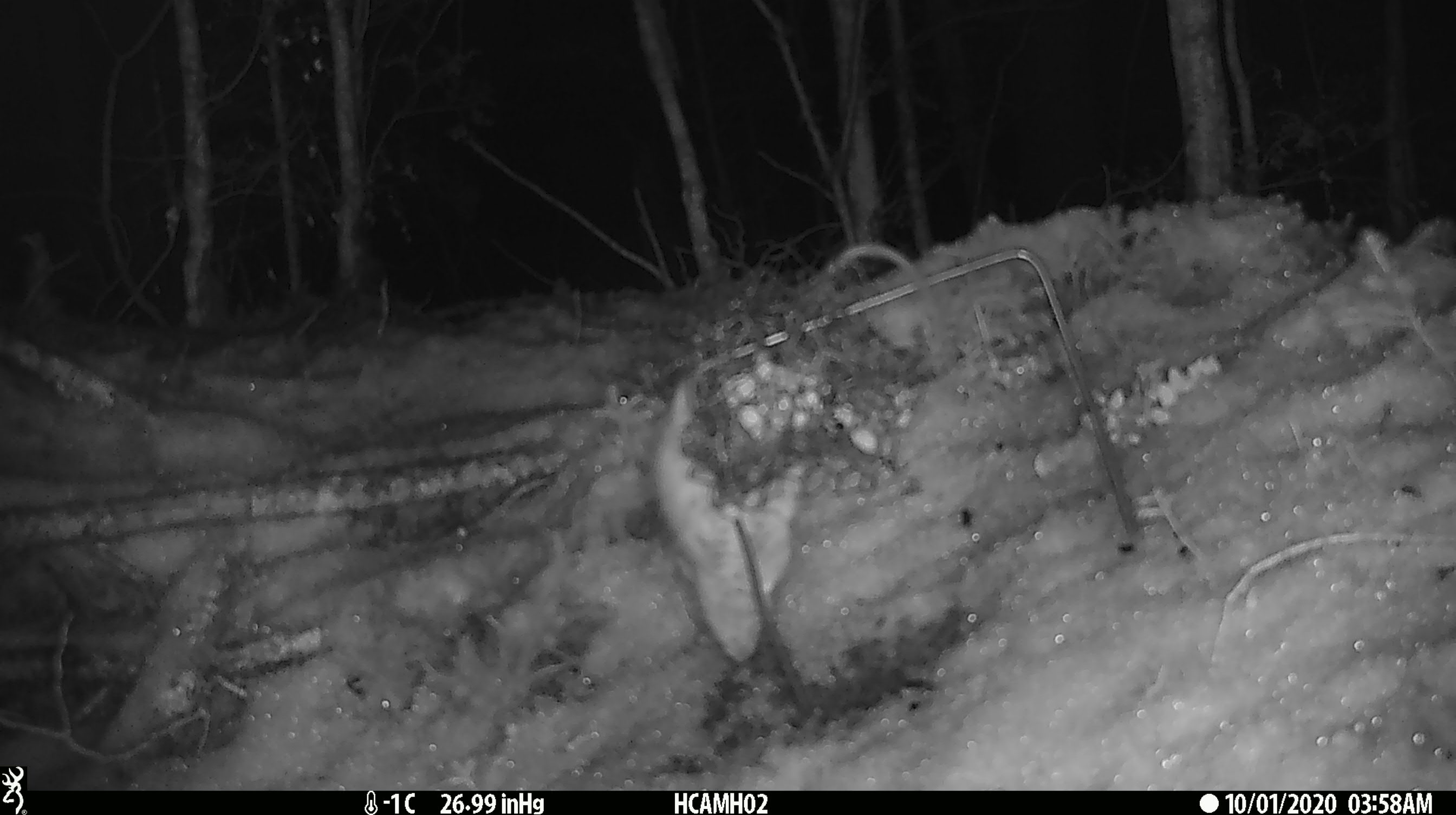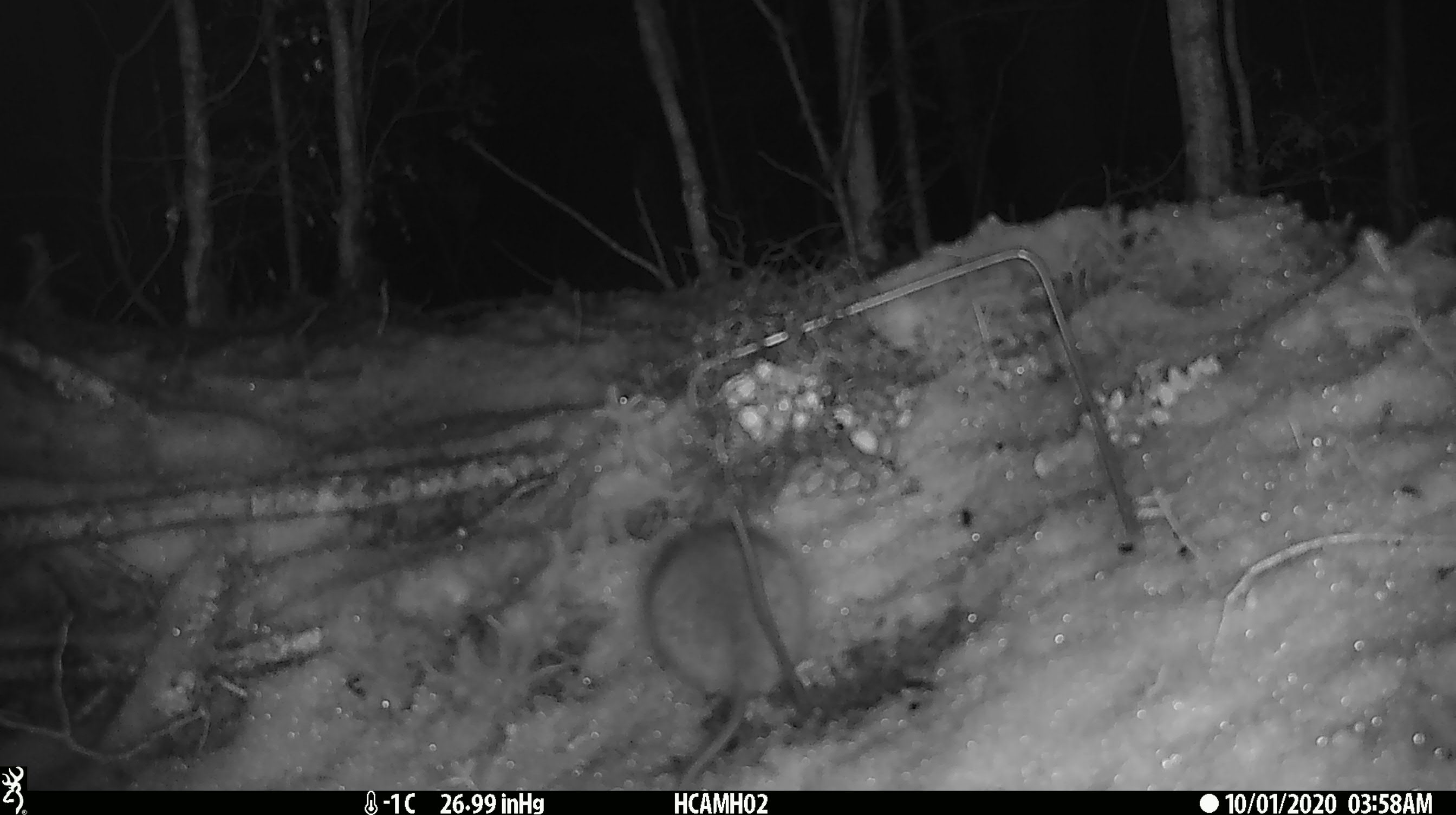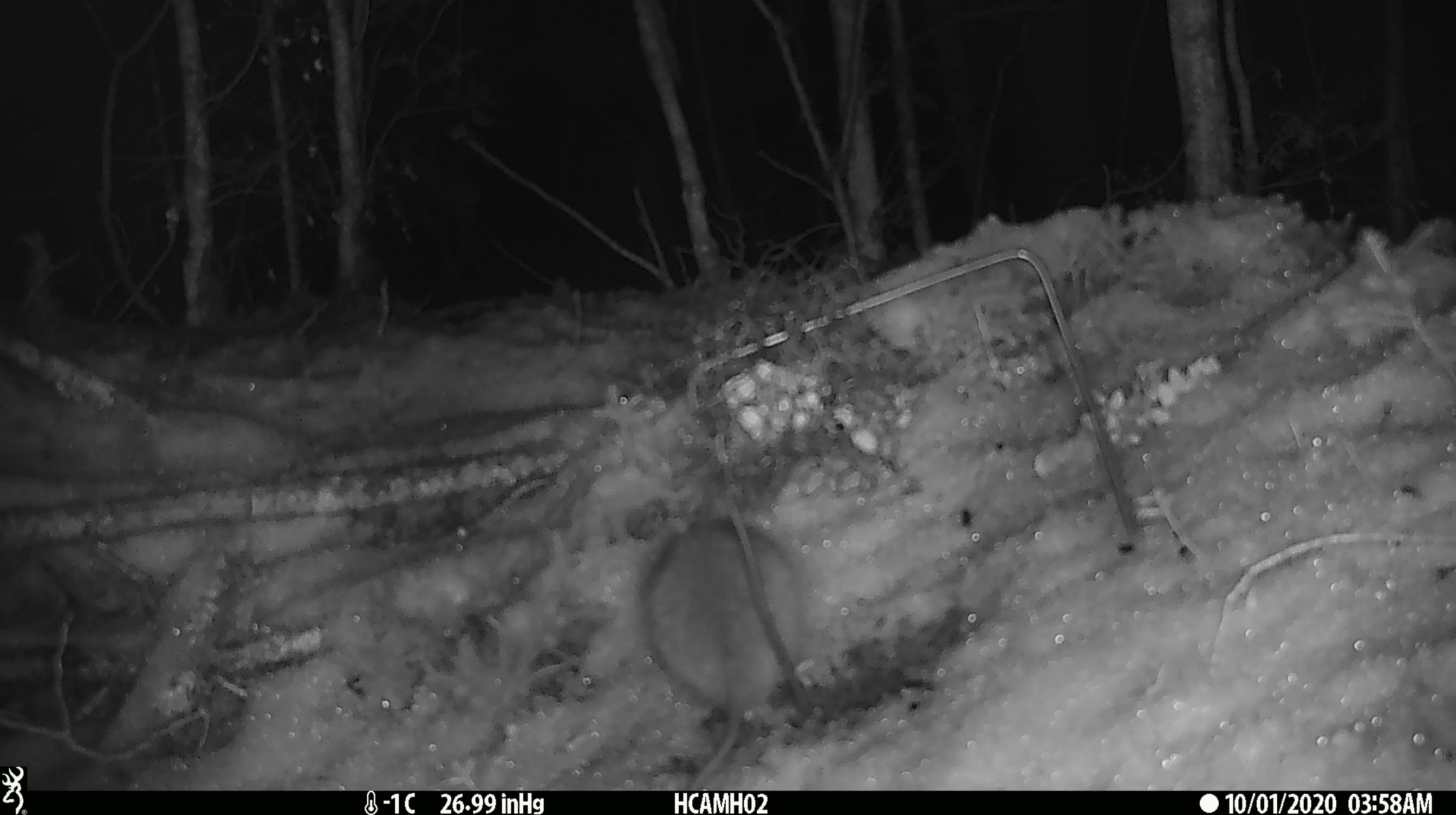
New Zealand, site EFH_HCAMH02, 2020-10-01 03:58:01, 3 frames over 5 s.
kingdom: Animalia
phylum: Chordata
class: Mammalia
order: Rodentia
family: Muridae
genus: Rattus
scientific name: Rattus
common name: rat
Rat (Rattus).